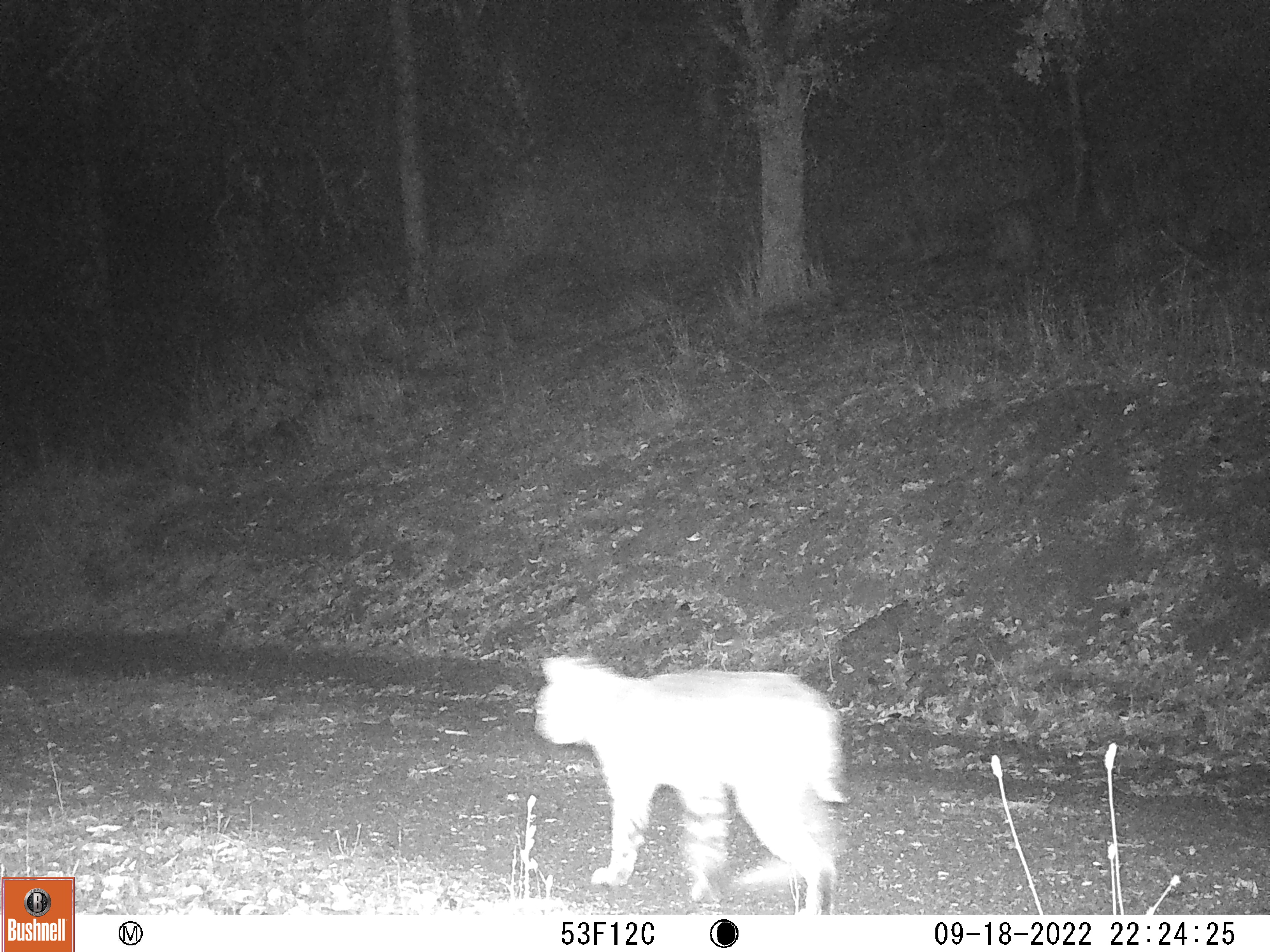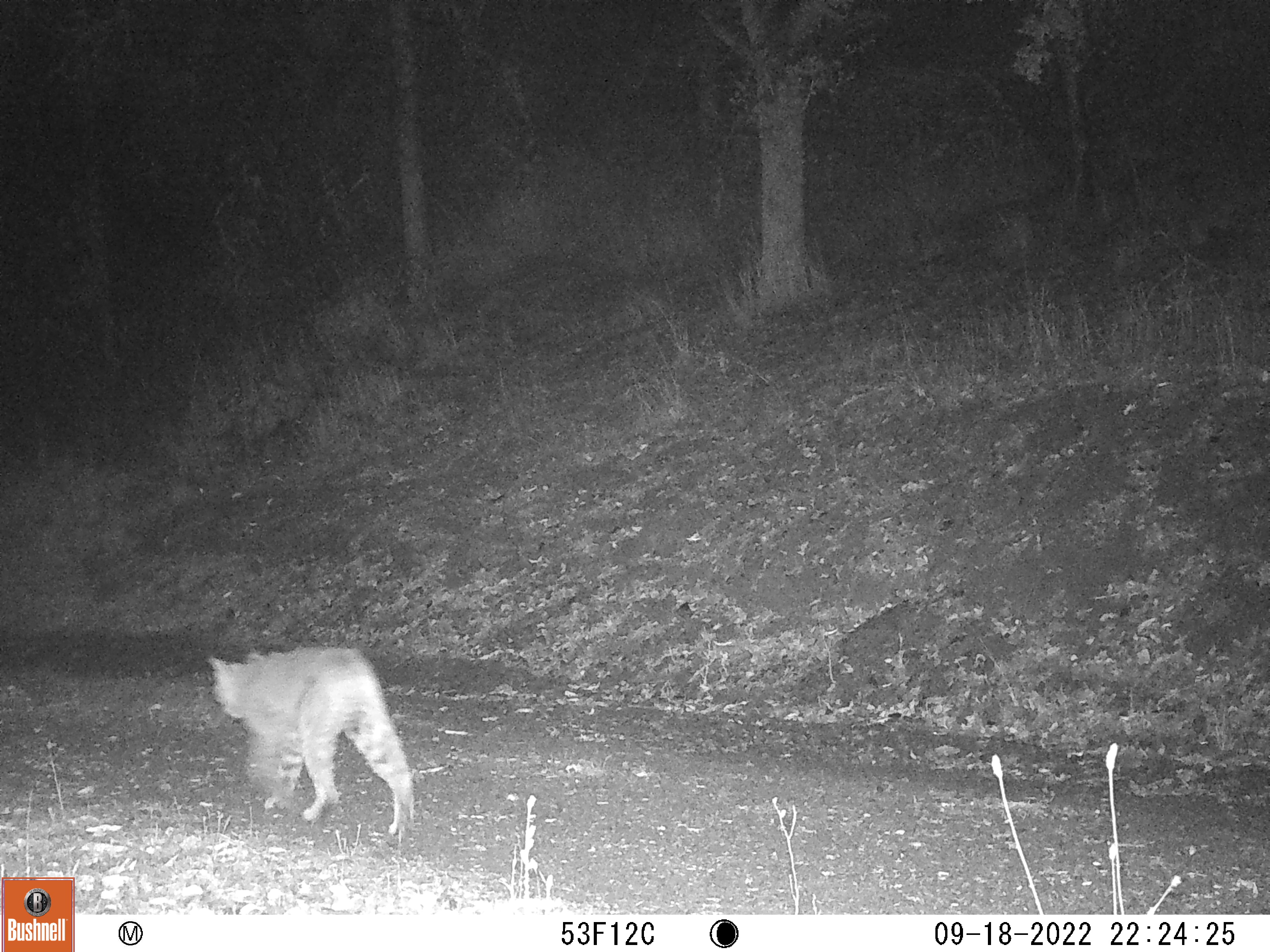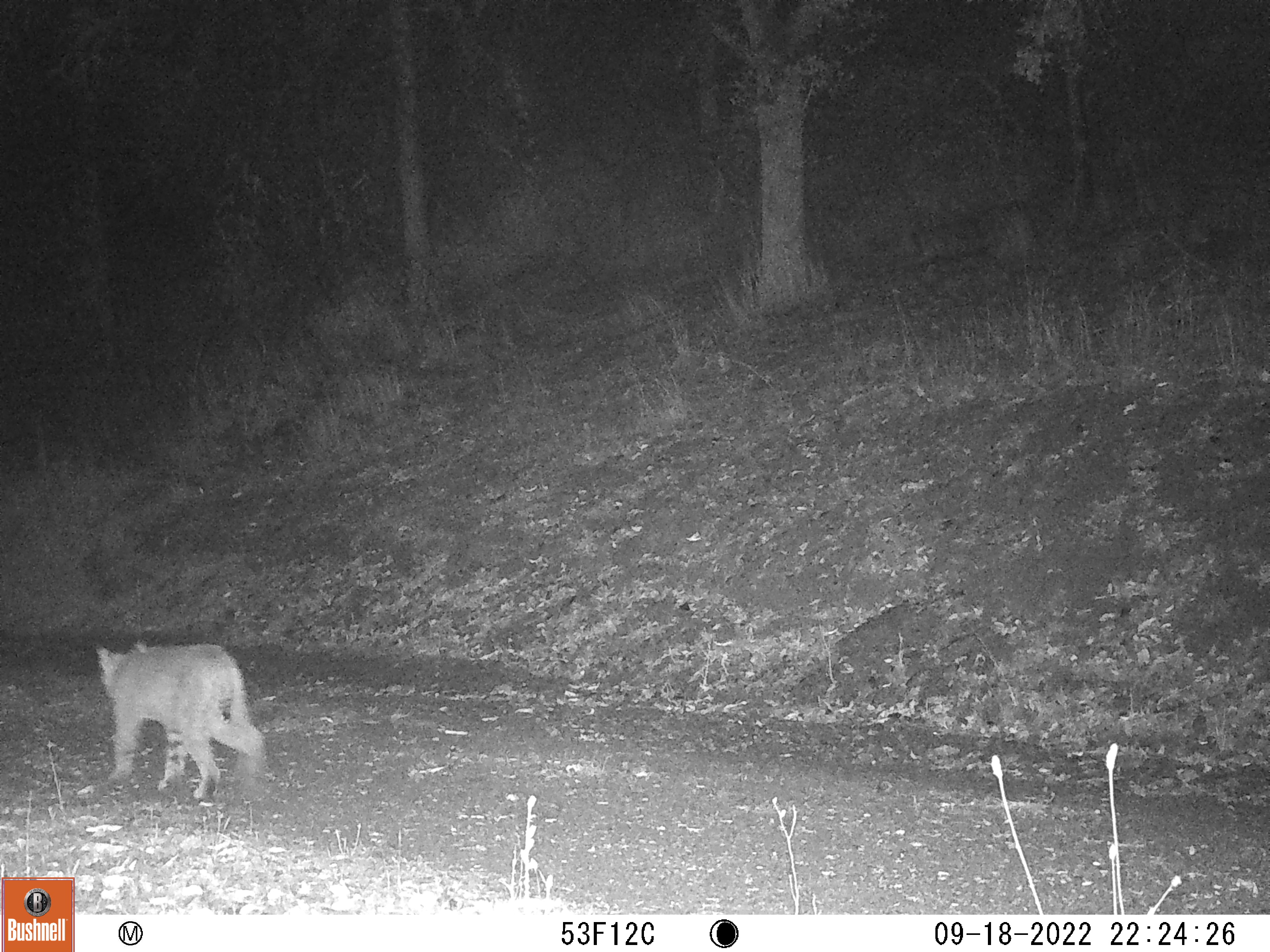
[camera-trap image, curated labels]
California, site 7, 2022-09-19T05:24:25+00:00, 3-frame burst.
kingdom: Animalia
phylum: Chordata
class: Mammalia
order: Carnivora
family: Felidae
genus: Lynx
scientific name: Lynx rufus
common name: bobcat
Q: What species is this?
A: Bobcat (Lynx rufus).